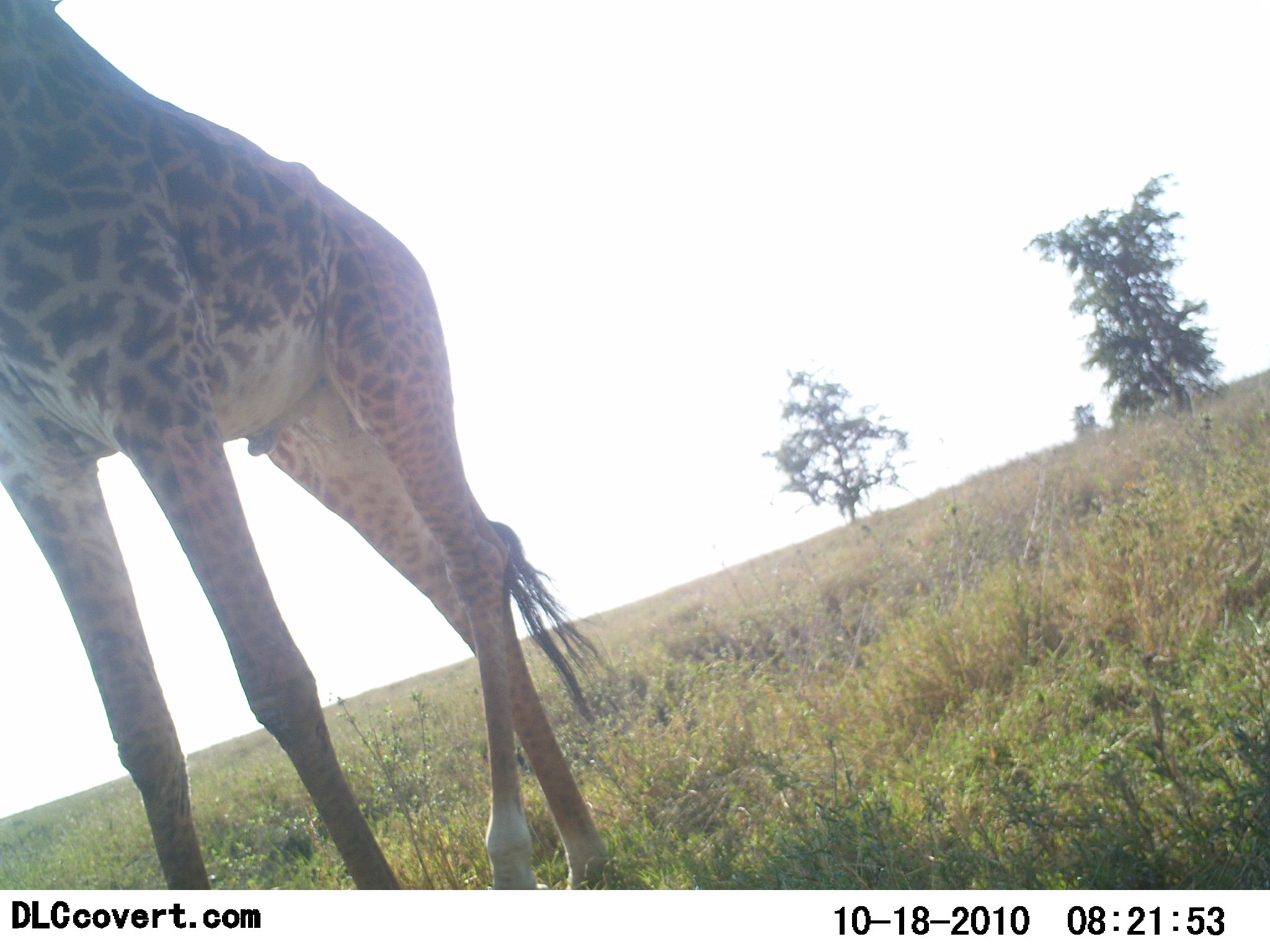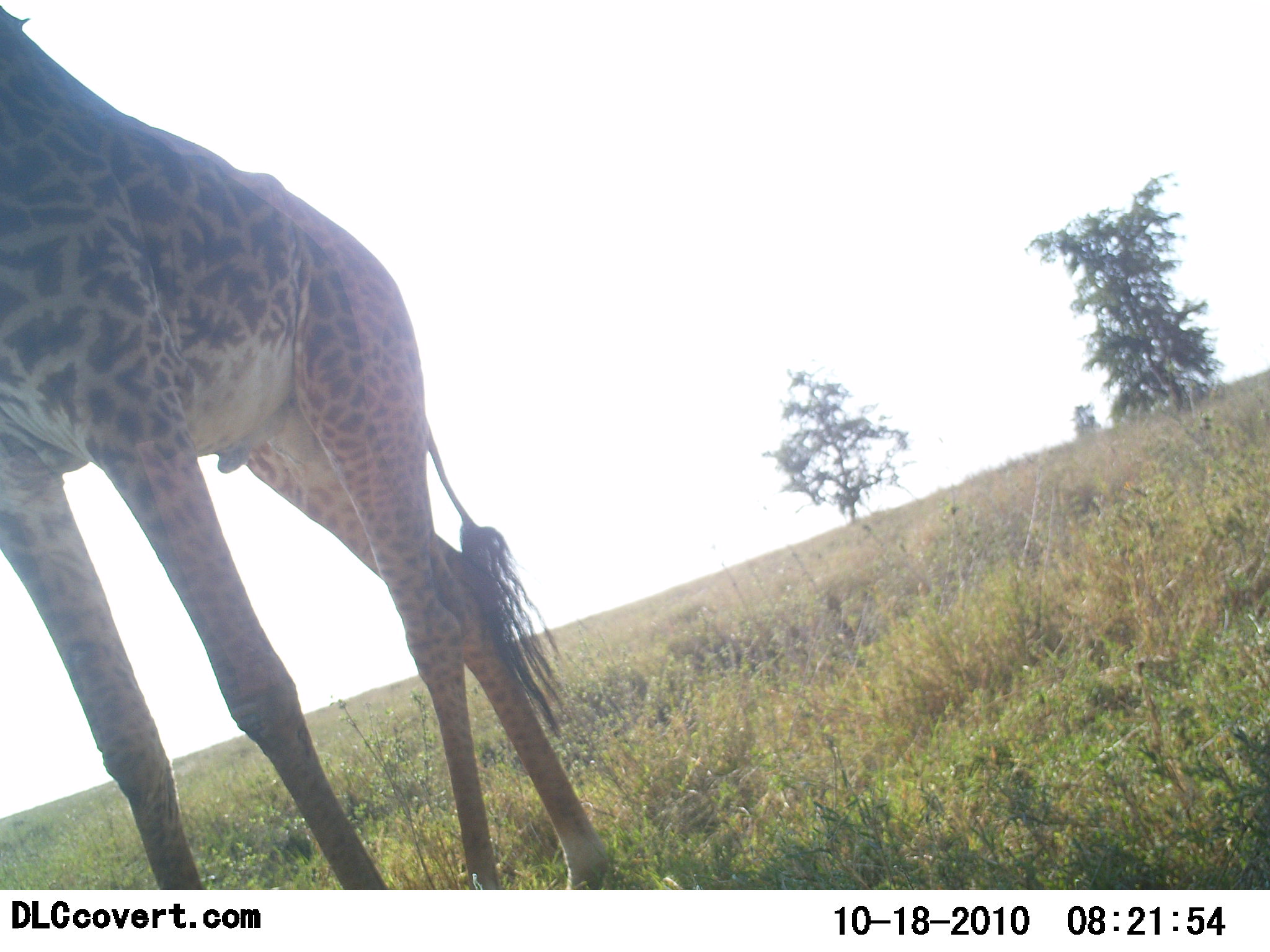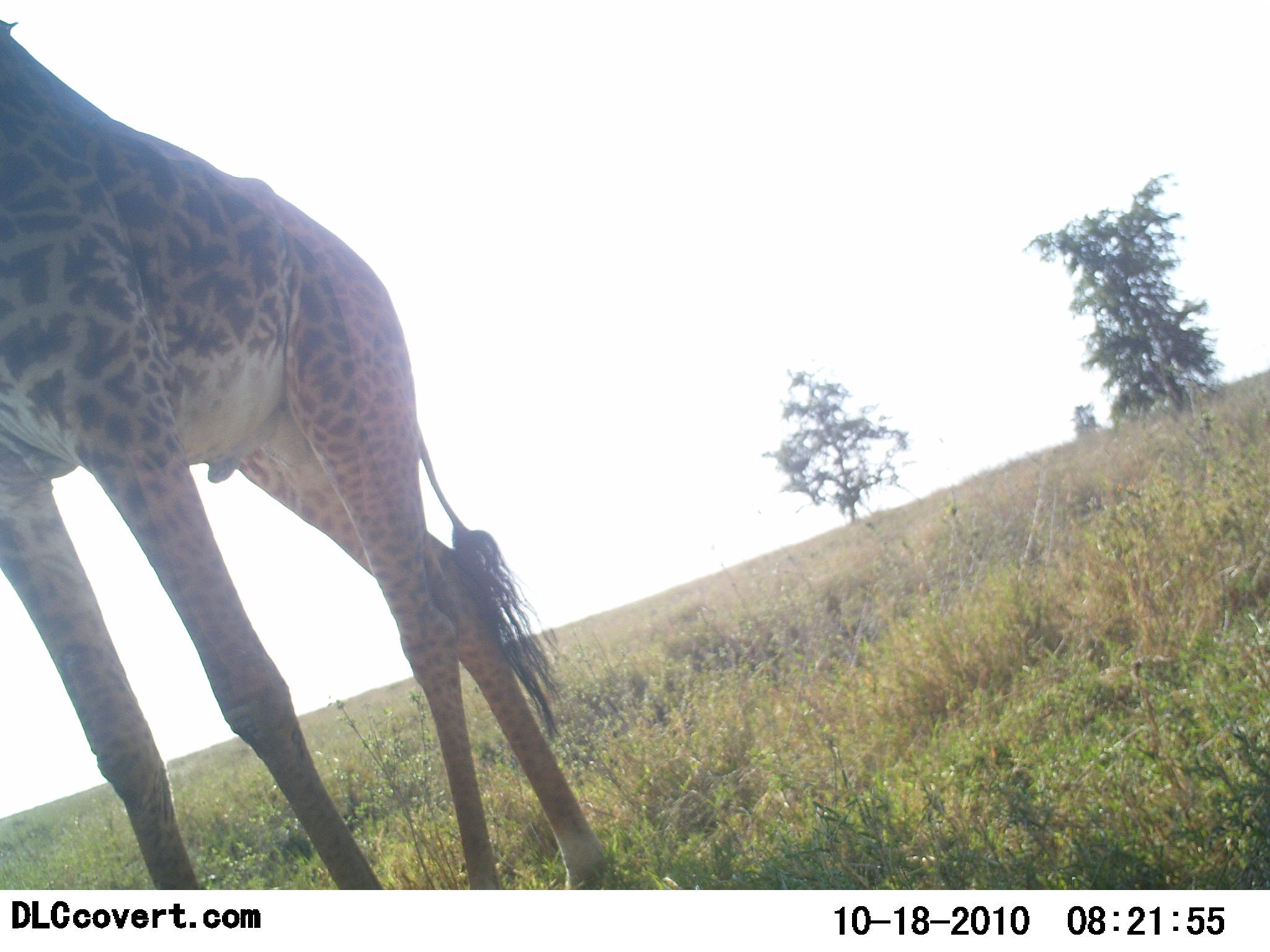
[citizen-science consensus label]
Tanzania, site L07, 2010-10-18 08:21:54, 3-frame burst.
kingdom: Animalia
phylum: Chordata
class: Mammalia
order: Artiodactyla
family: Giraffidae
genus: Giraffa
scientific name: Giraffa camelopardalis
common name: giraffe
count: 1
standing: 80%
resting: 0%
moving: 20%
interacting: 0%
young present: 0%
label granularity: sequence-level